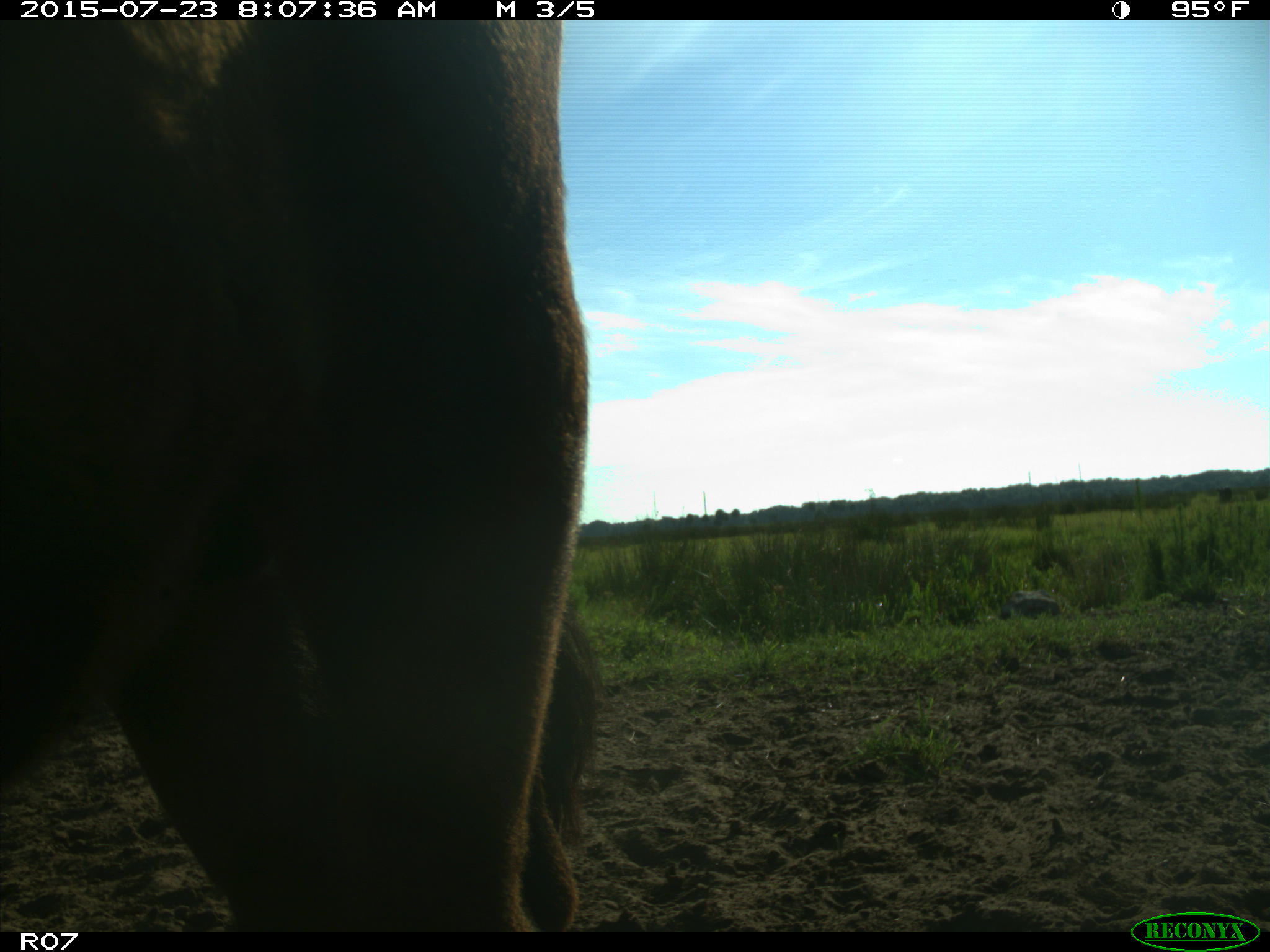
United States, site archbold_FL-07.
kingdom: Animalia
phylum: Chordata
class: Mammalia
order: Artiodactyla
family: Bovidae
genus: Bos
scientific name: Bos taurus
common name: domestic cow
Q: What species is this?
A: Bos taurus (domestic cow).